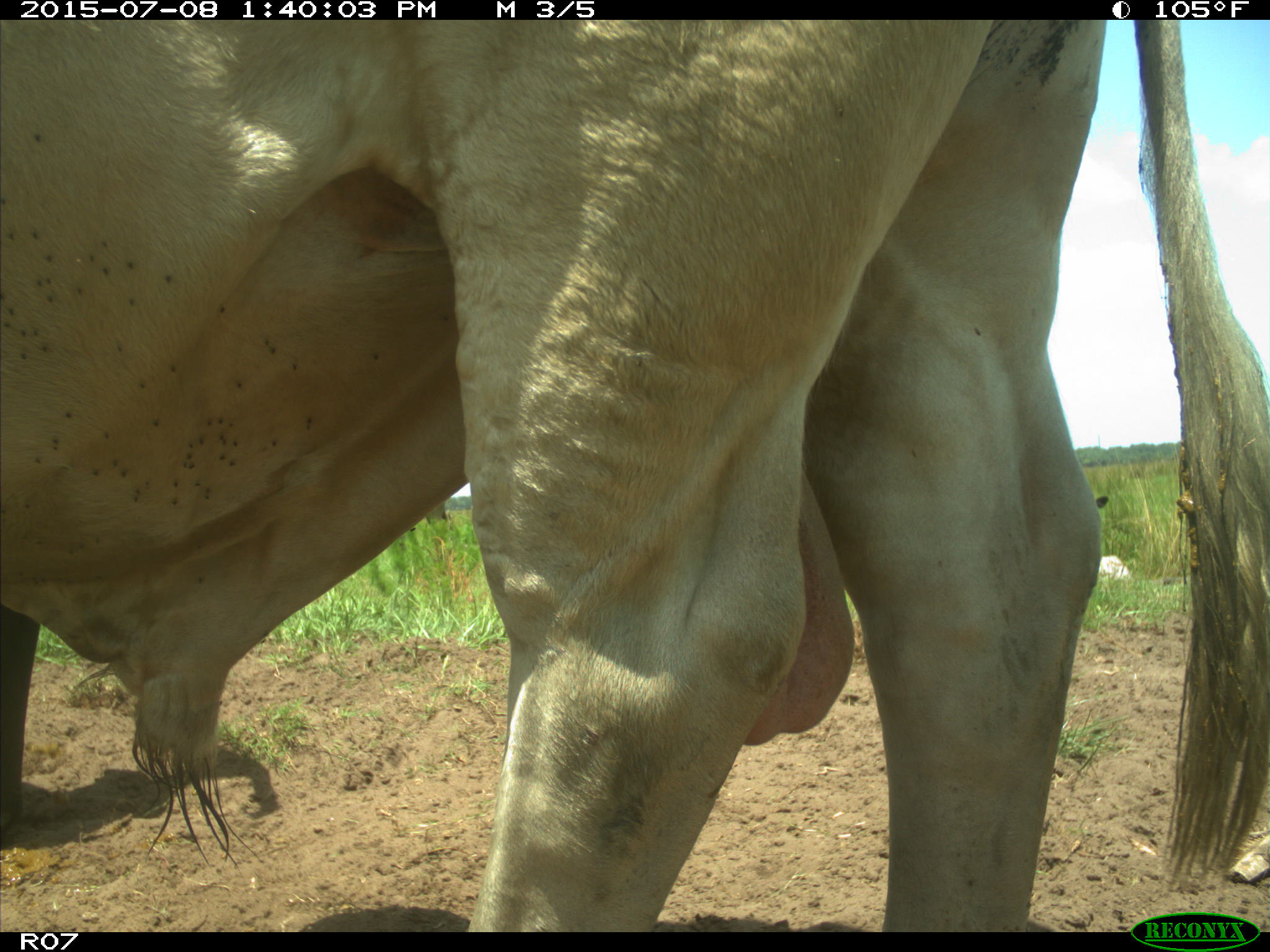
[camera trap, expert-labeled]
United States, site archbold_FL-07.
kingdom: Animalia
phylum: Chordata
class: Mammalia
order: Artiodactyla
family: Bovidae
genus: Bos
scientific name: Bos taurus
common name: domestic cow